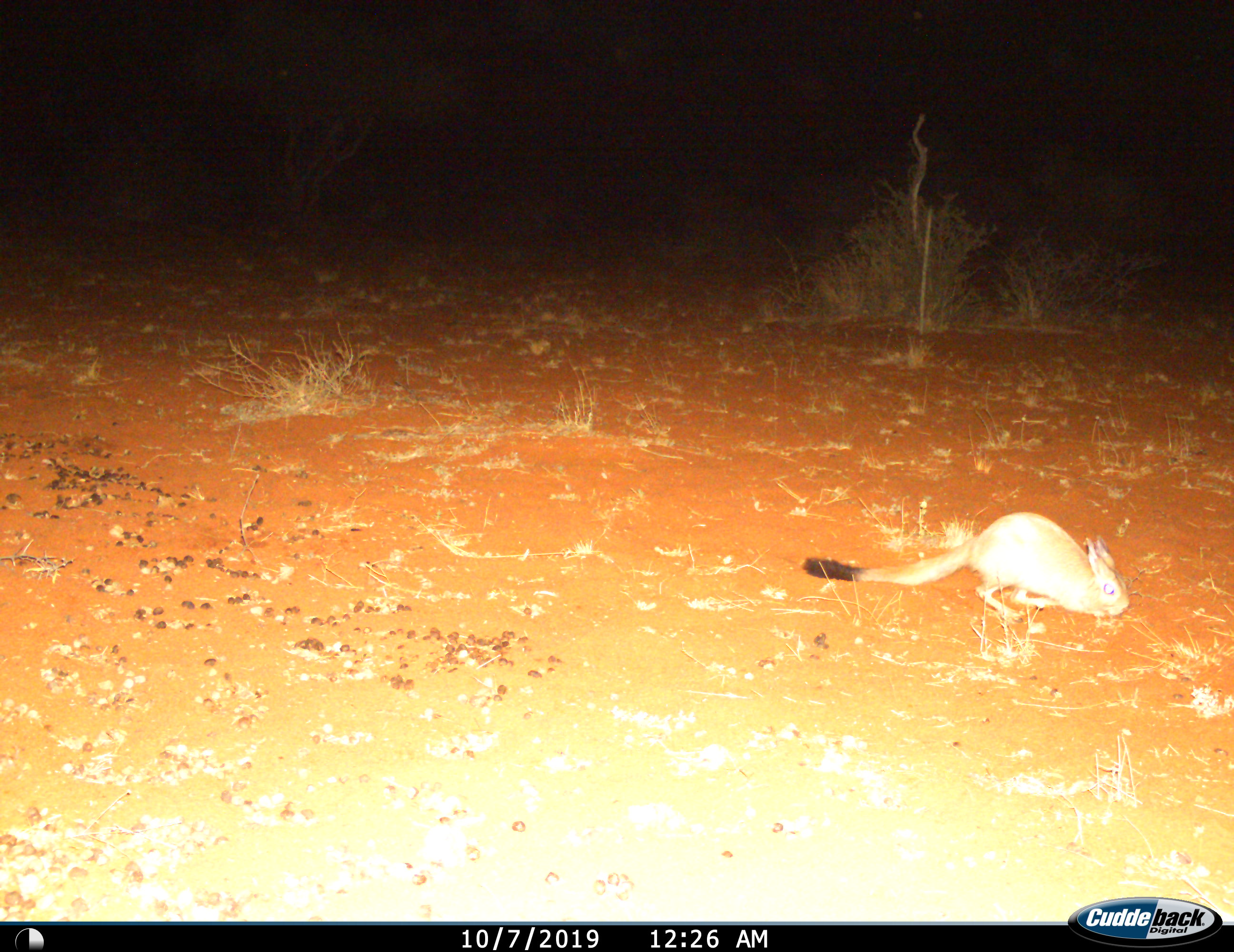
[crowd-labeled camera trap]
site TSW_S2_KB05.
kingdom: Animalia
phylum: Chordata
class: Mammalia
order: Rodentia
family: Pedetidae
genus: Pedetes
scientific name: Pedetes capensis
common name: springhare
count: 1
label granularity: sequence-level